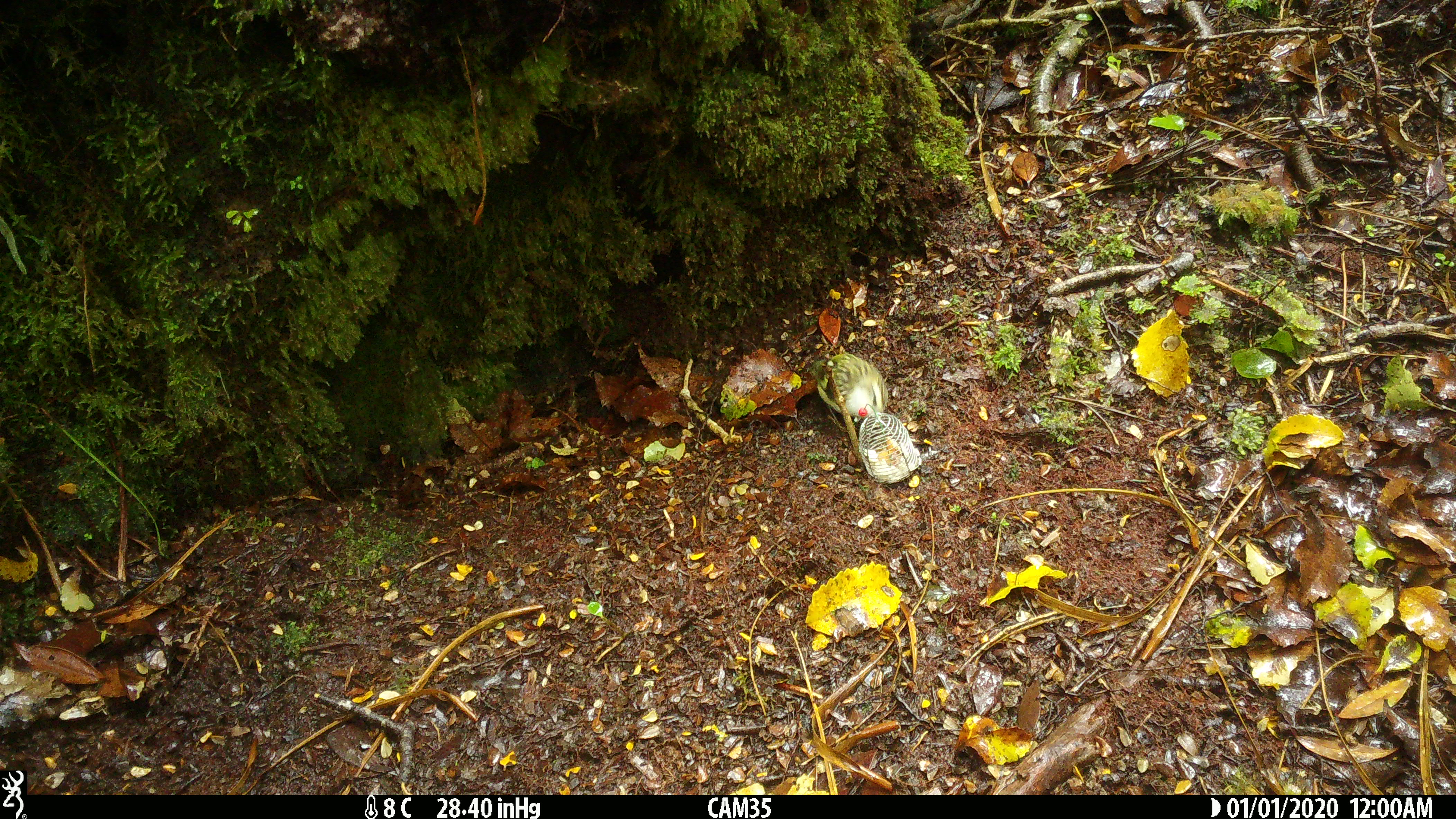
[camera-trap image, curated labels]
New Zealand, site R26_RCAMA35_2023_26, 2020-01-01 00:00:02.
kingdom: Animalia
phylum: Chordata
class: Aves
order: Passeriformes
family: Acanthisittidae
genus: Acanthisitta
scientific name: Acanthisitta chloris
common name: rifleman